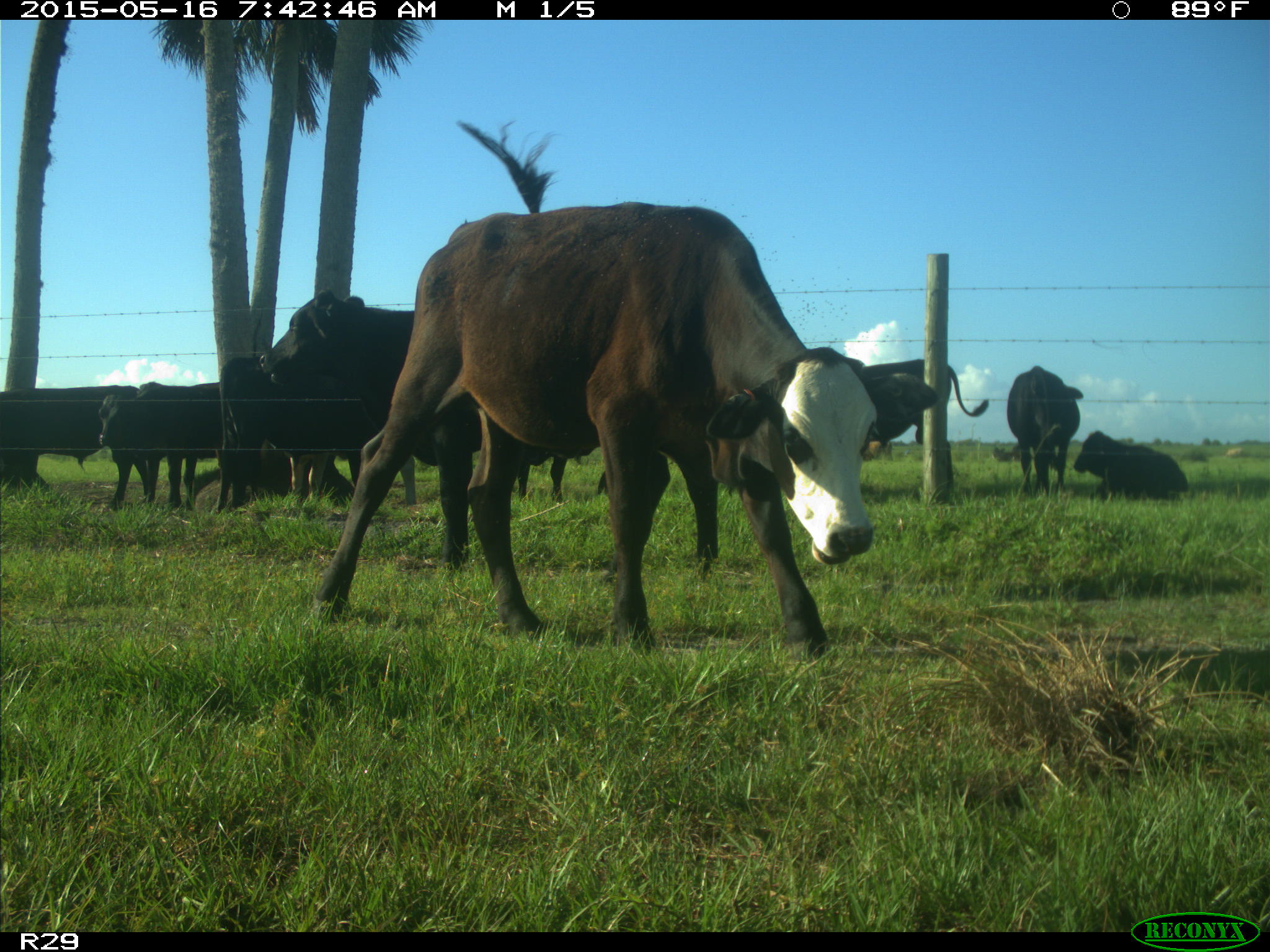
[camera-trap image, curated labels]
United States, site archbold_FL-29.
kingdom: Animalia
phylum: Chordata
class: Mammalia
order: Artiodactyla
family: Bovidae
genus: Bos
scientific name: Bos taurus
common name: domestic cow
Bos taurus (domestic cow).